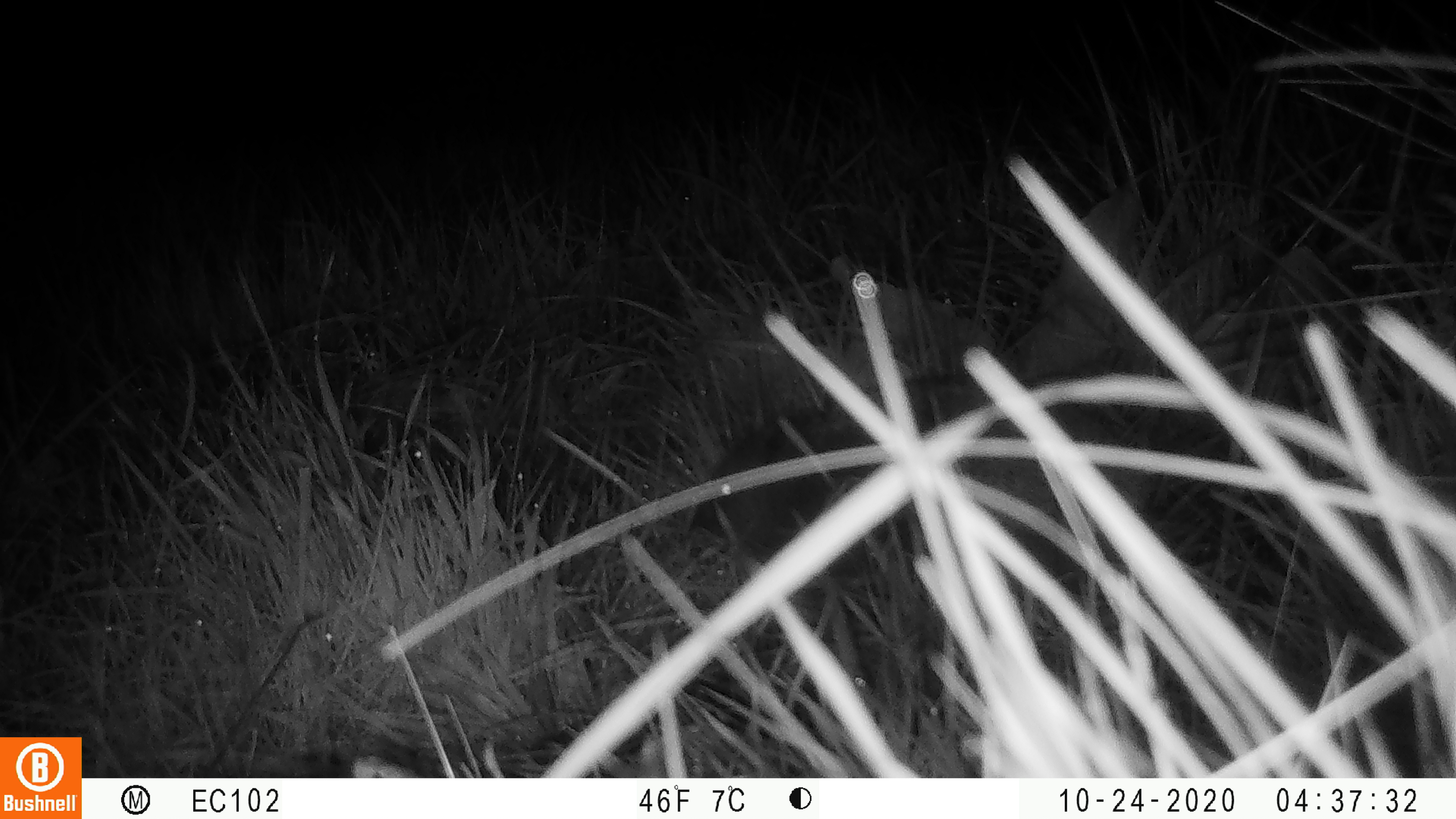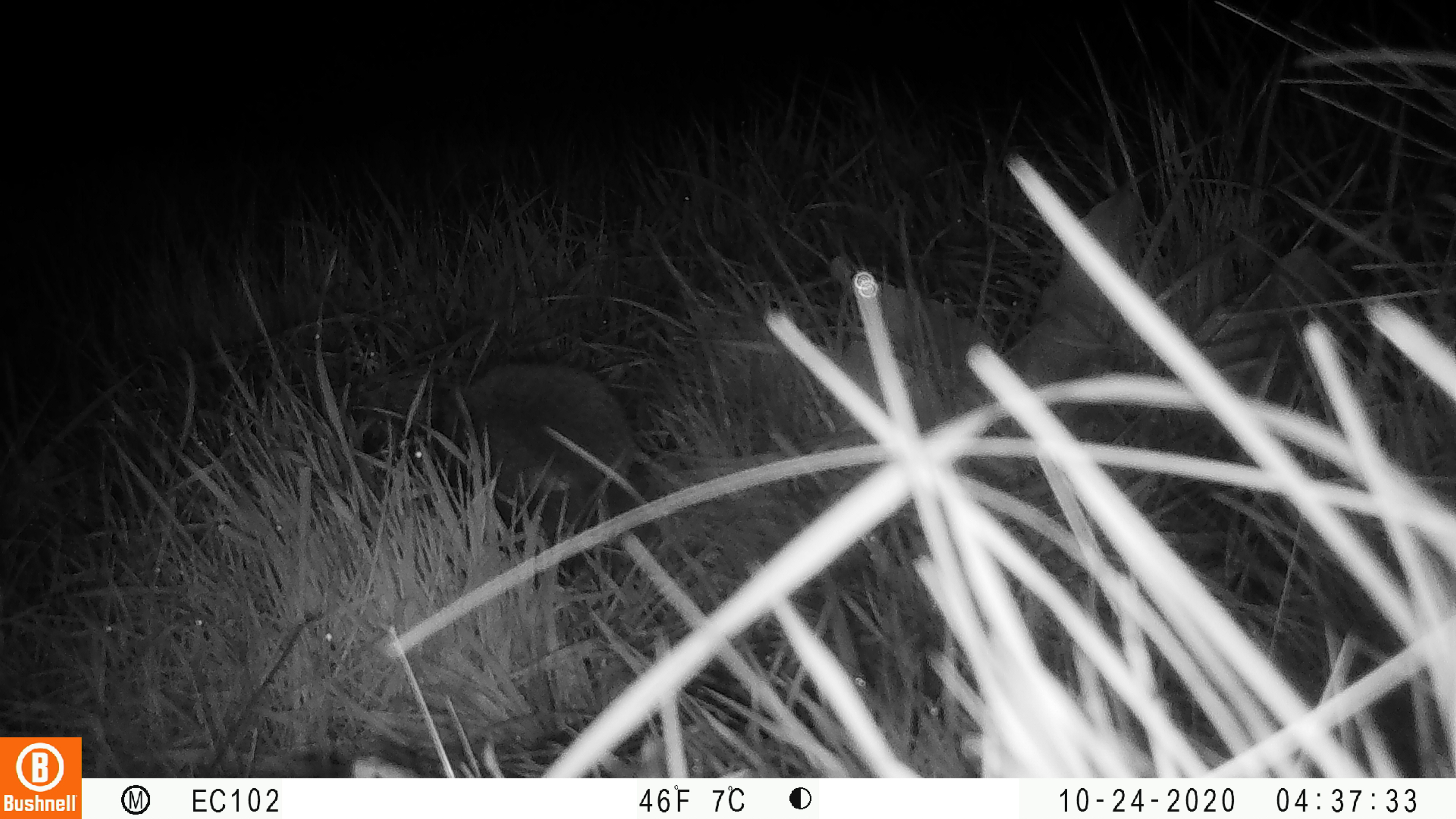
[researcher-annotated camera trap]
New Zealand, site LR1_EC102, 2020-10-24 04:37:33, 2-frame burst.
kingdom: Animalia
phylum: Chordata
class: Mammalia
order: Eulipotyphla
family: Erinaceidae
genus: Erinaceus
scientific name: Erinaceus europaeus europaeus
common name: european hedgehog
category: hedgehog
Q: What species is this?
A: Hedgehog (european hedgehog) (Erinaceus europaeus europaeus).